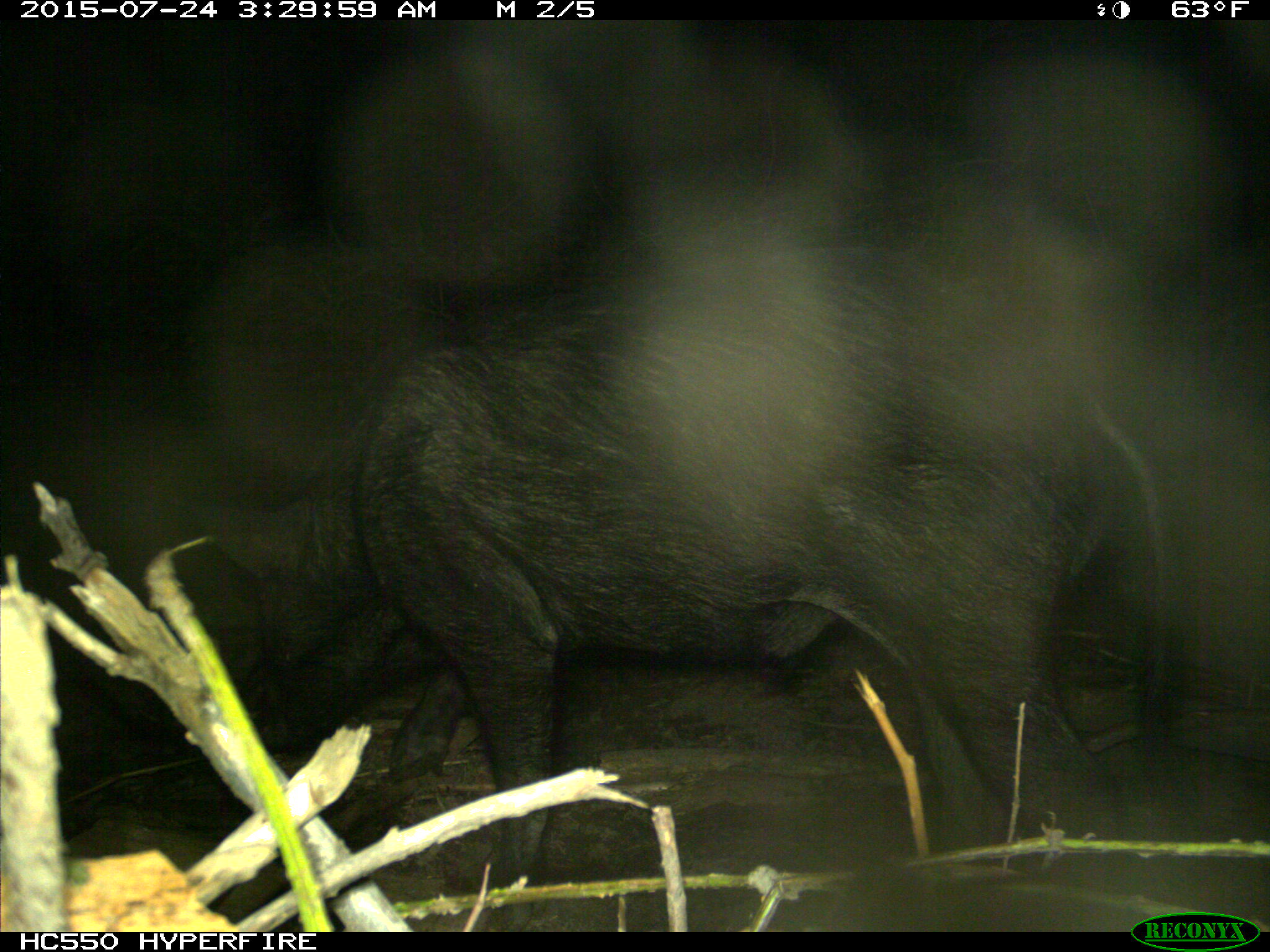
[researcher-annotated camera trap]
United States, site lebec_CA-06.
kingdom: Animalia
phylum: Chordata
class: Mammalia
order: Artiodactyla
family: Suidae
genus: Sus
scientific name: Sus scrofa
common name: wild boar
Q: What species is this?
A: Sus scrofa (wild boar).